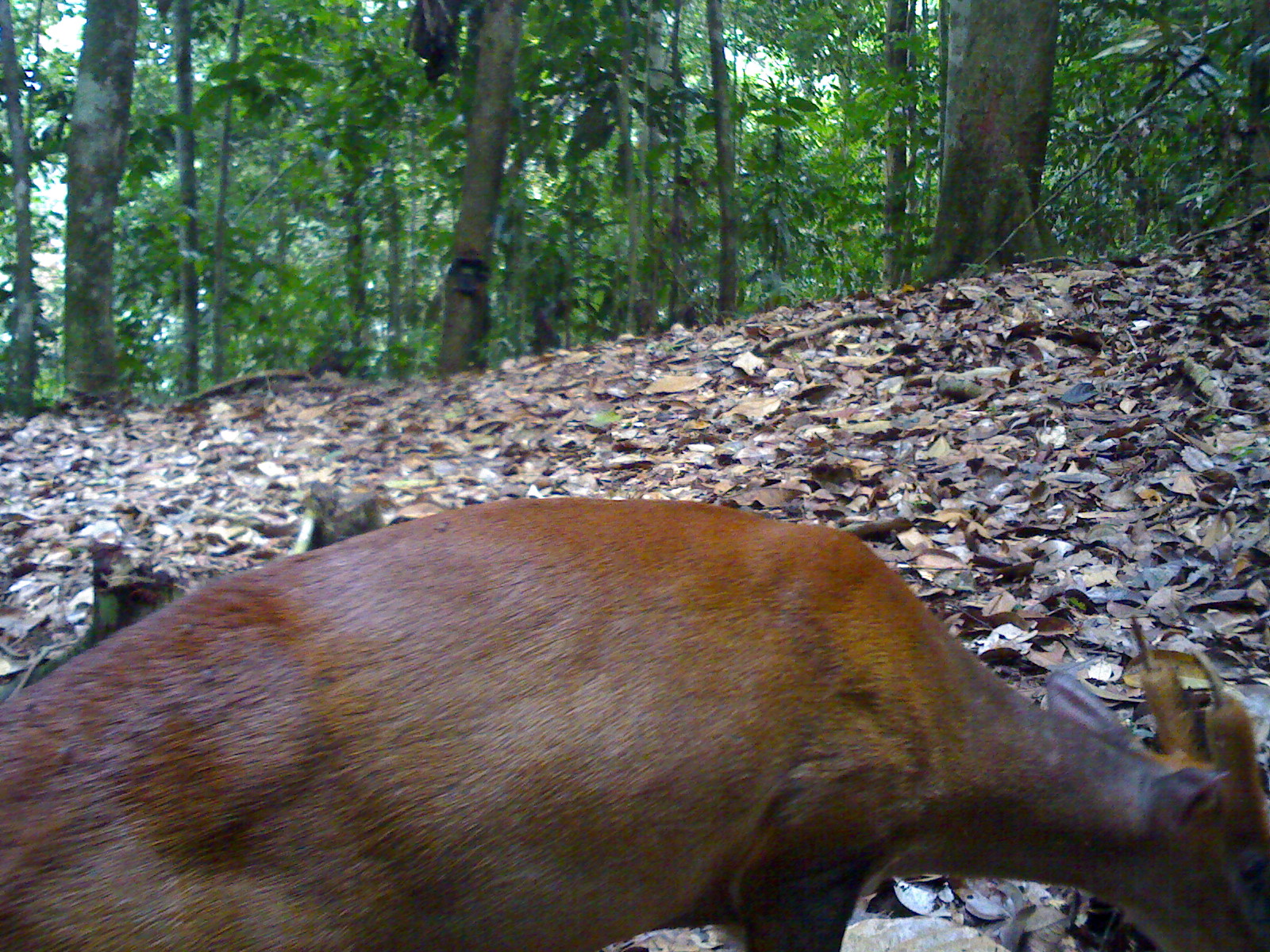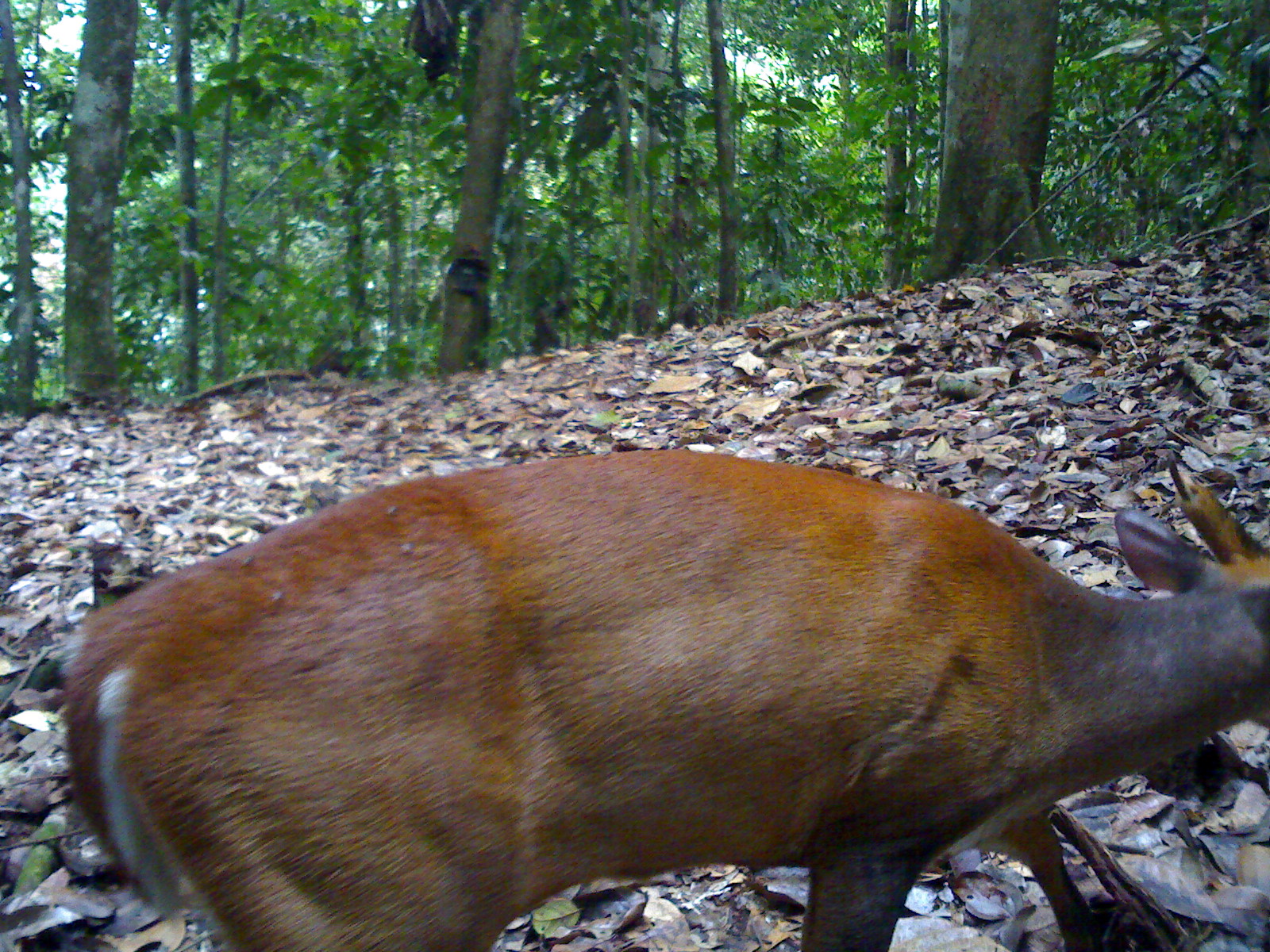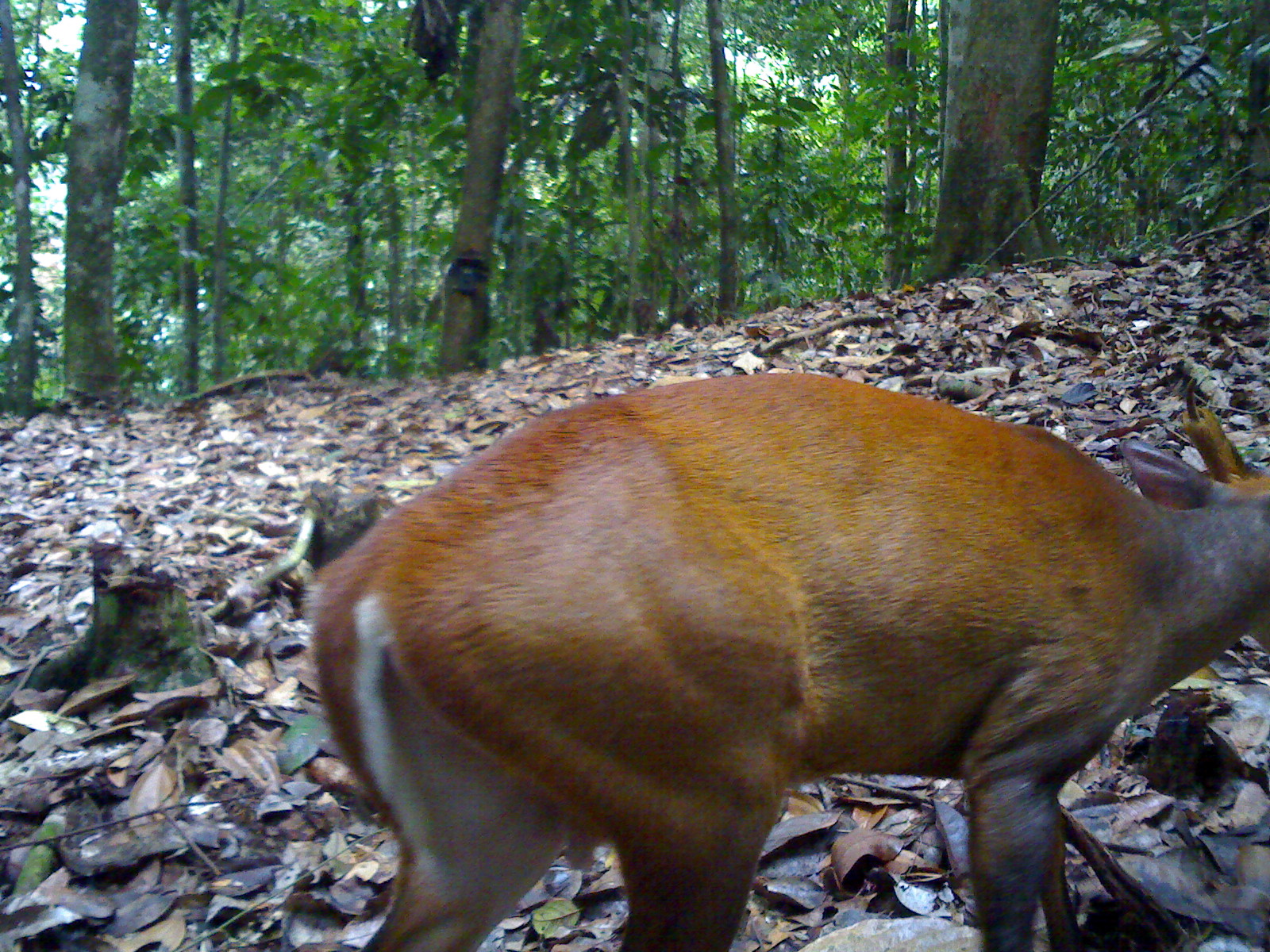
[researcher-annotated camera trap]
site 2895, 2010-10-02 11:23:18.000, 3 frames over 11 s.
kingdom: Animalia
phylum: Chordata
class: Mammalia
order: Artiodactyla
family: Cervidae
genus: Muntiacus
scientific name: Muntiacus muntjak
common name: southern red muntjac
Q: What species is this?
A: Muntiacus muntjak (southern red muntjac).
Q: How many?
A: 1.